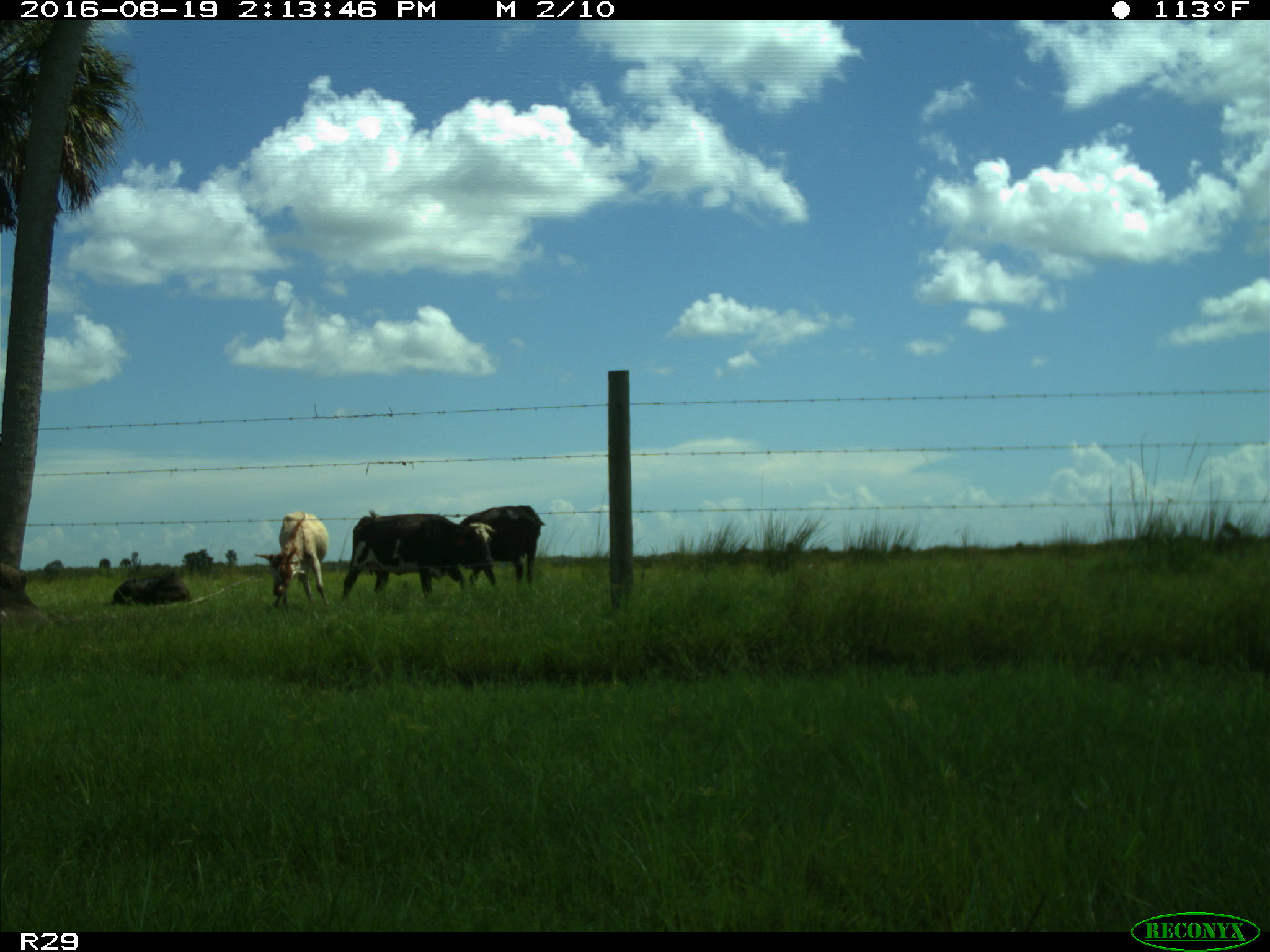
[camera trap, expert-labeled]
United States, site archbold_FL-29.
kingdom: Animalia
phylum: Chordata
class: Mammalia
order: Artiodactyla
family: Bovidae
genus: Bos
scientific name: Bos taurus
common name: domestic cow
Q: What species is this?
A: Bos taurus (domestic cow).